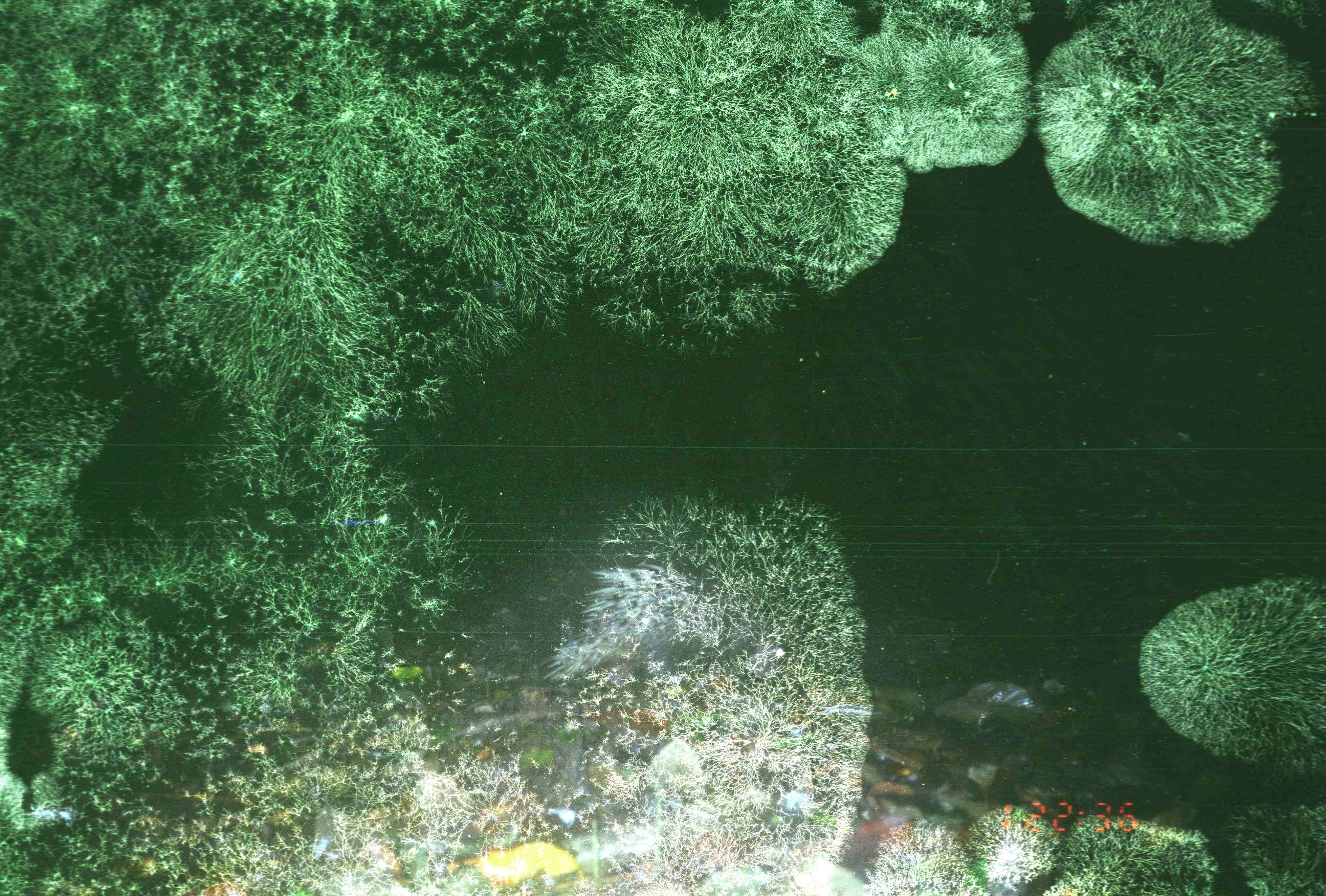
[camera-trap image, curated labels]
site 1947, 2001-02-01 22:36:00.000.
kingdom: Animalia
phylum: Chordata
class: Mammalia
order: Rodentia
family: Hystricidae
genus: Hystrix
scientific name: Hystrix brachyura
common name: east asian porcupine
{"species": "Hystrix brachyura (east asian porcupine)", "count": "1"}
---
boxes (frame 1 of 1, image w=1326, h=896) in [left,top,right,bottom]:
hystrix brachyura: [538,563,787,689]